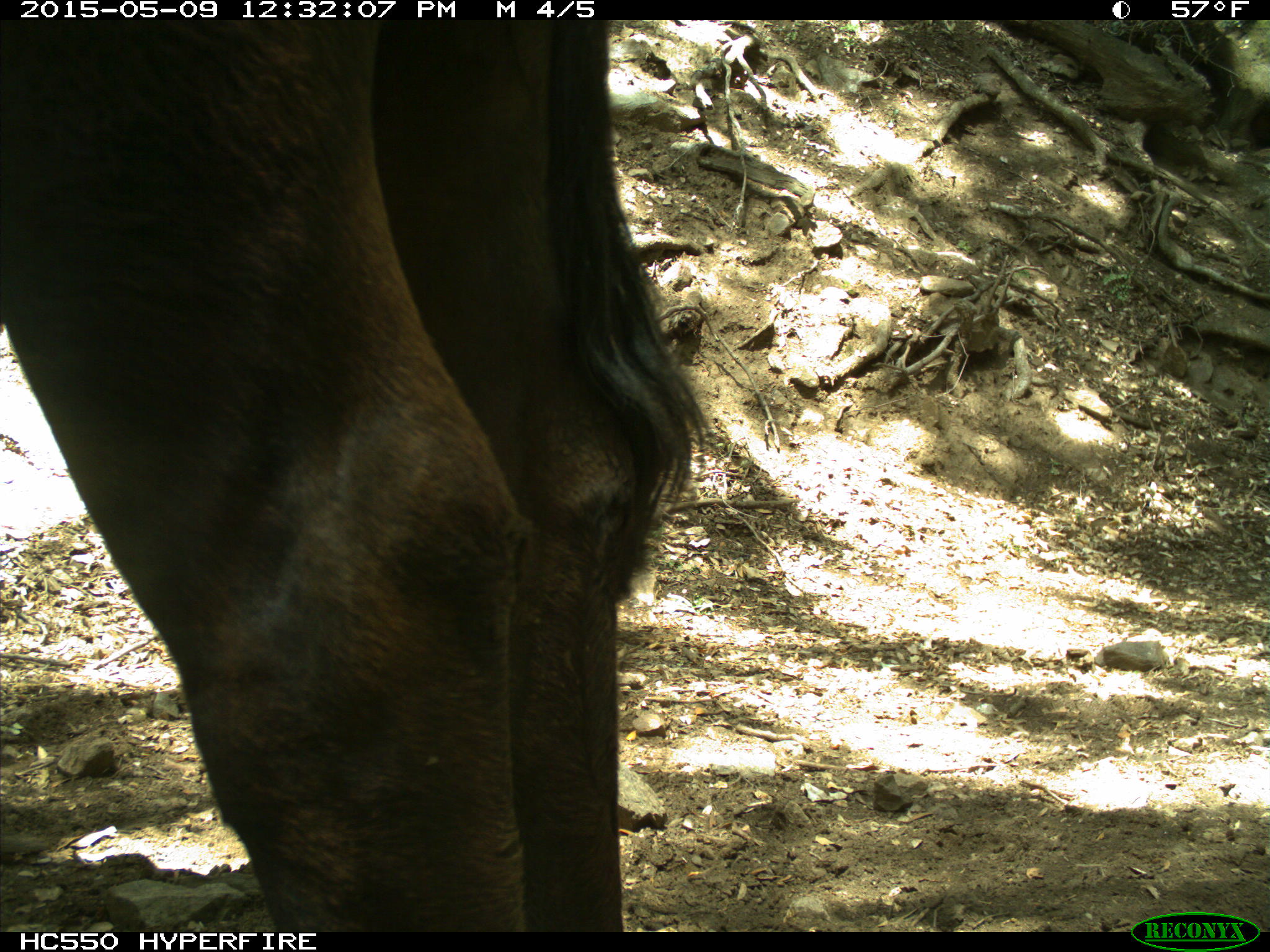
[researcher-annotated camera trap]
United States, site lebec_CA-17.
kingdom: Animalia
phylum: Chordata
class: Mammalia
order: Artiodactyla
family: Bovidae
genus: Bos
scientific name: Bos taurus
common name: domestic cow